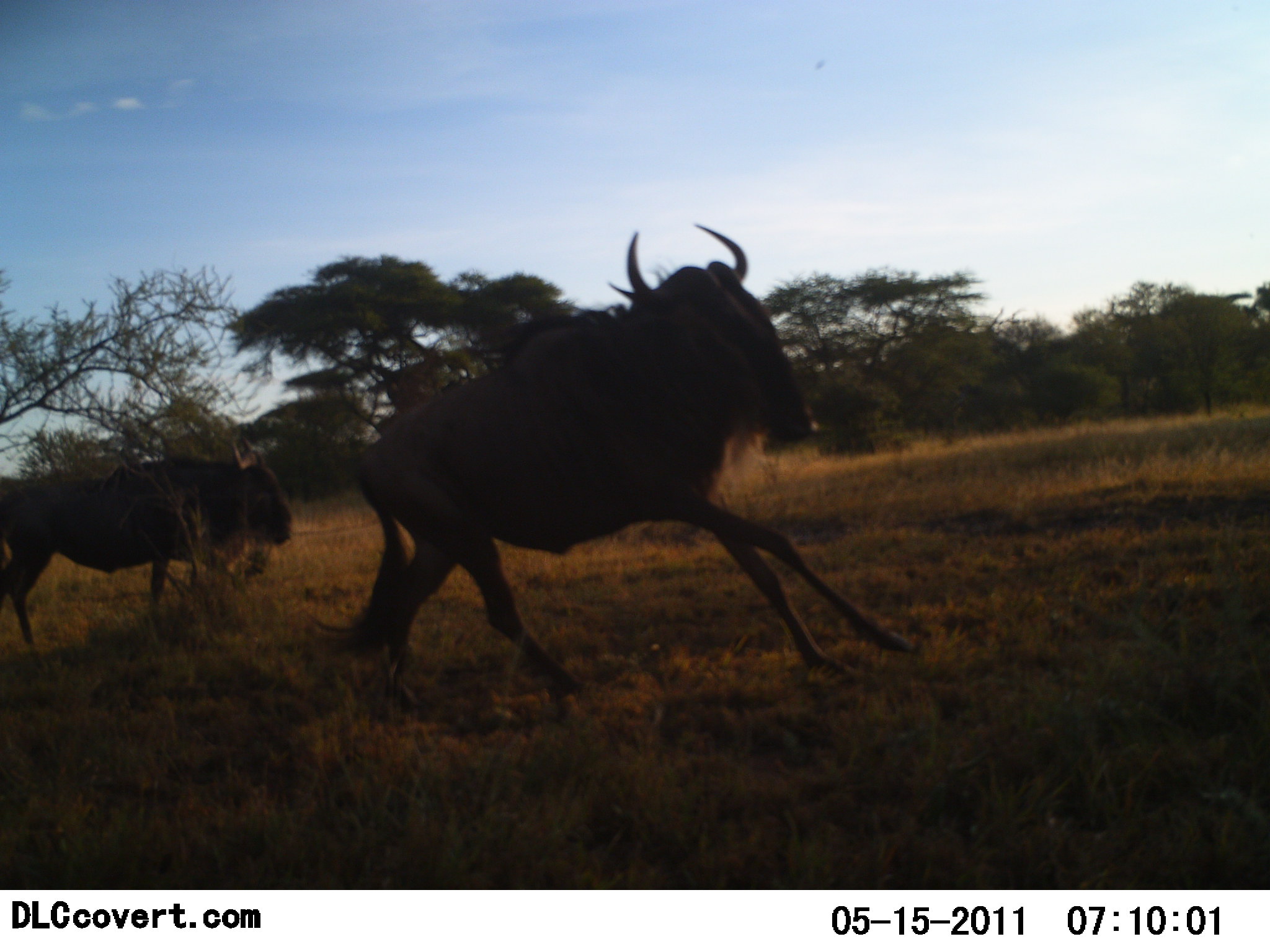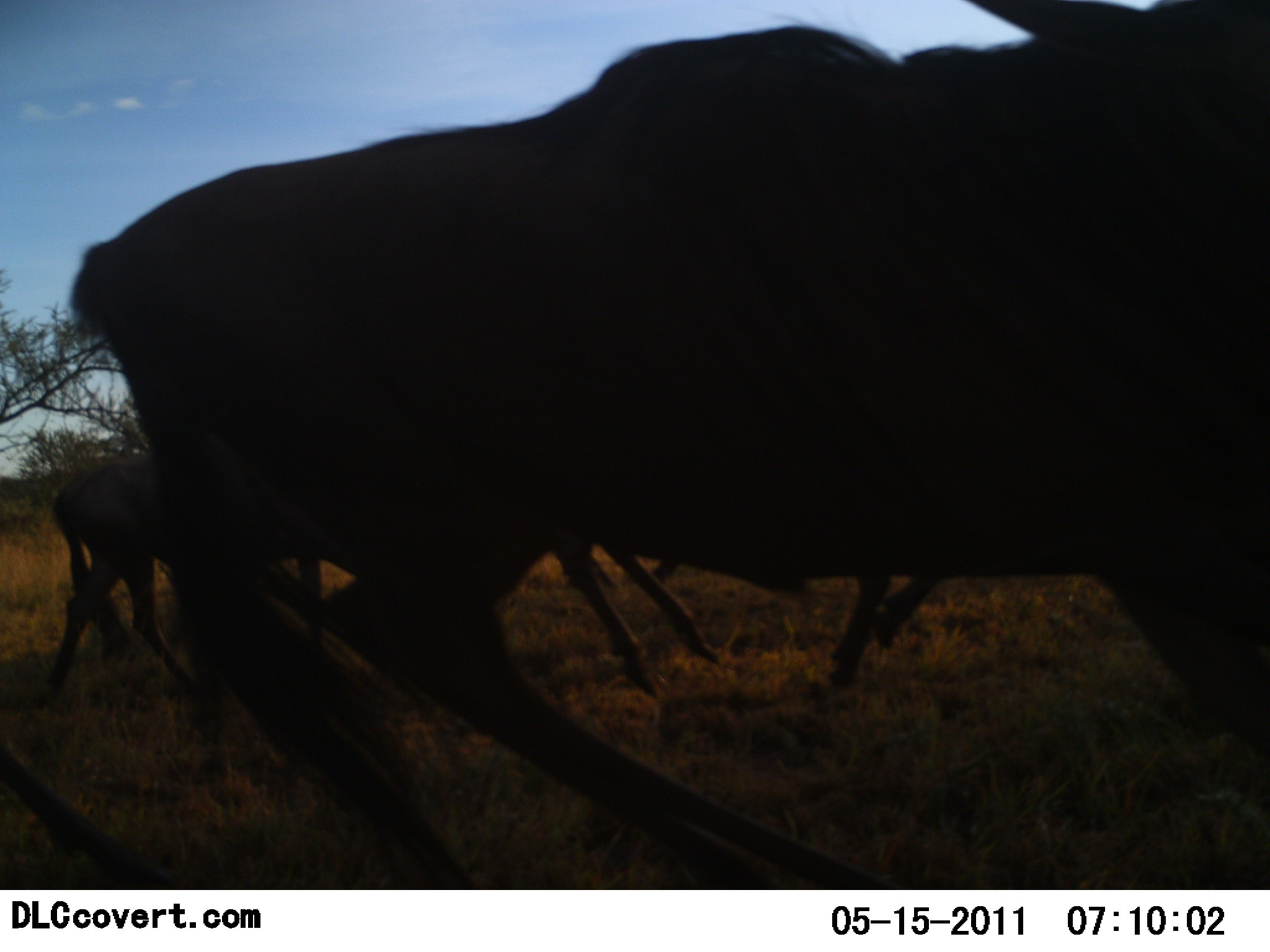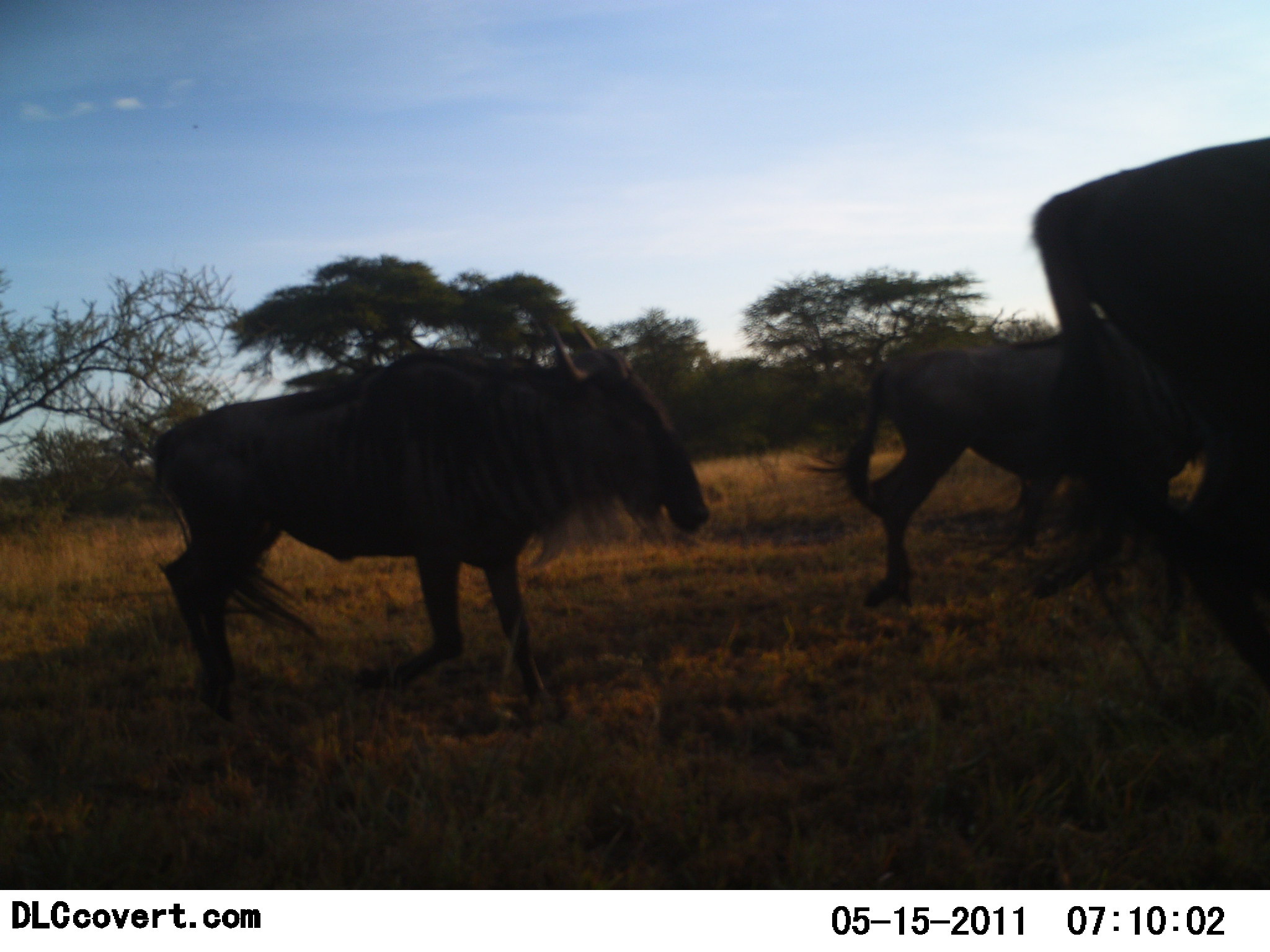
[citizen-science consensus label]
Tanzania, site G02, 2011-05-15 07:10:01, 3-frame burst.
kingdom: Animalia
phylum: Chordata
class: Mammalia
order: Artiodactyla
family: Bovidae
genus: Connochaetes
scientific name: Connochaetes taurinus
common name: blue wildebeest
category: wildebeest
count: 5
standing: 0%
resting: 0%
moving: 100%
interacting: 0%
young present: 0%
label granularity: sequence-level